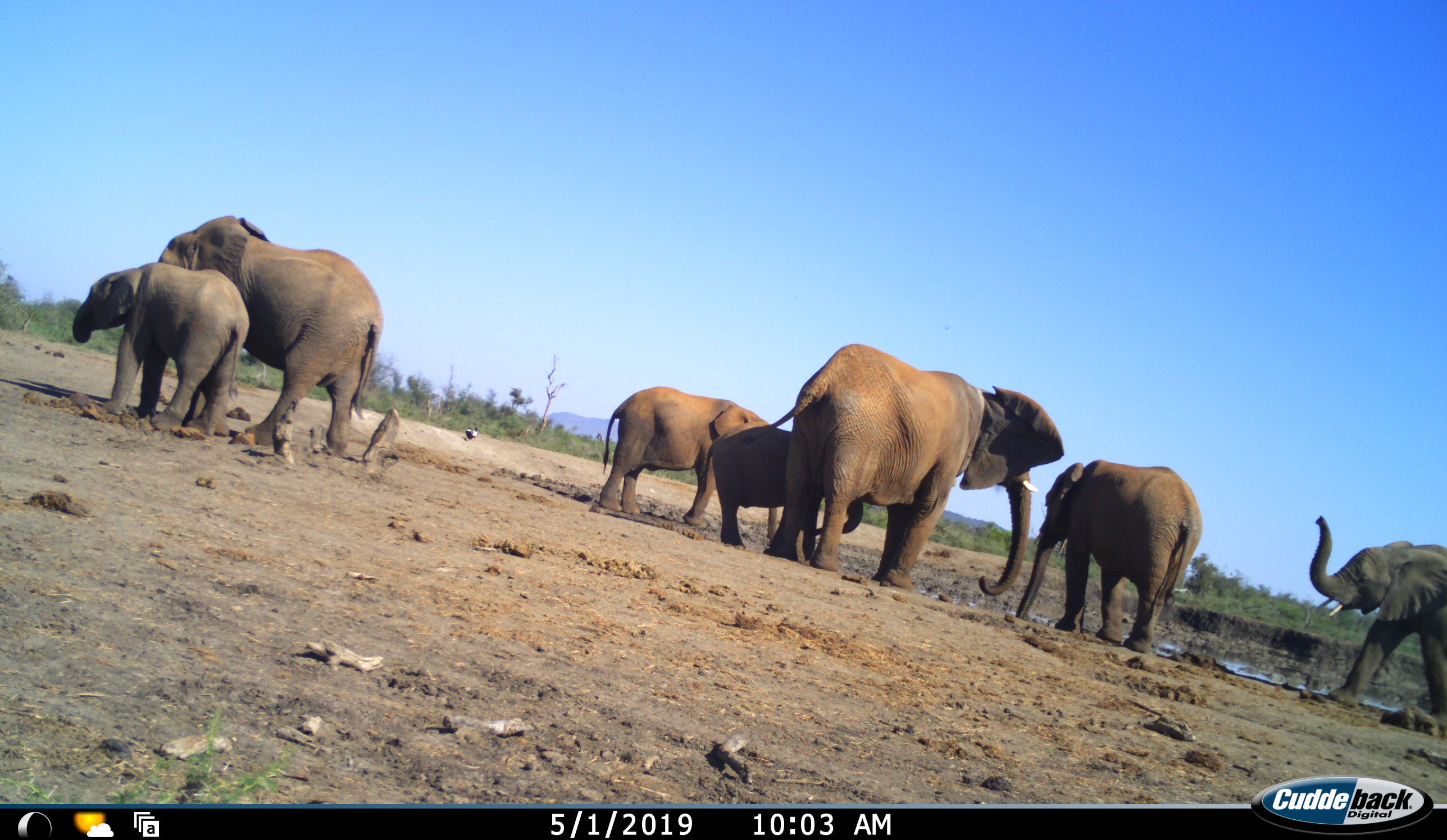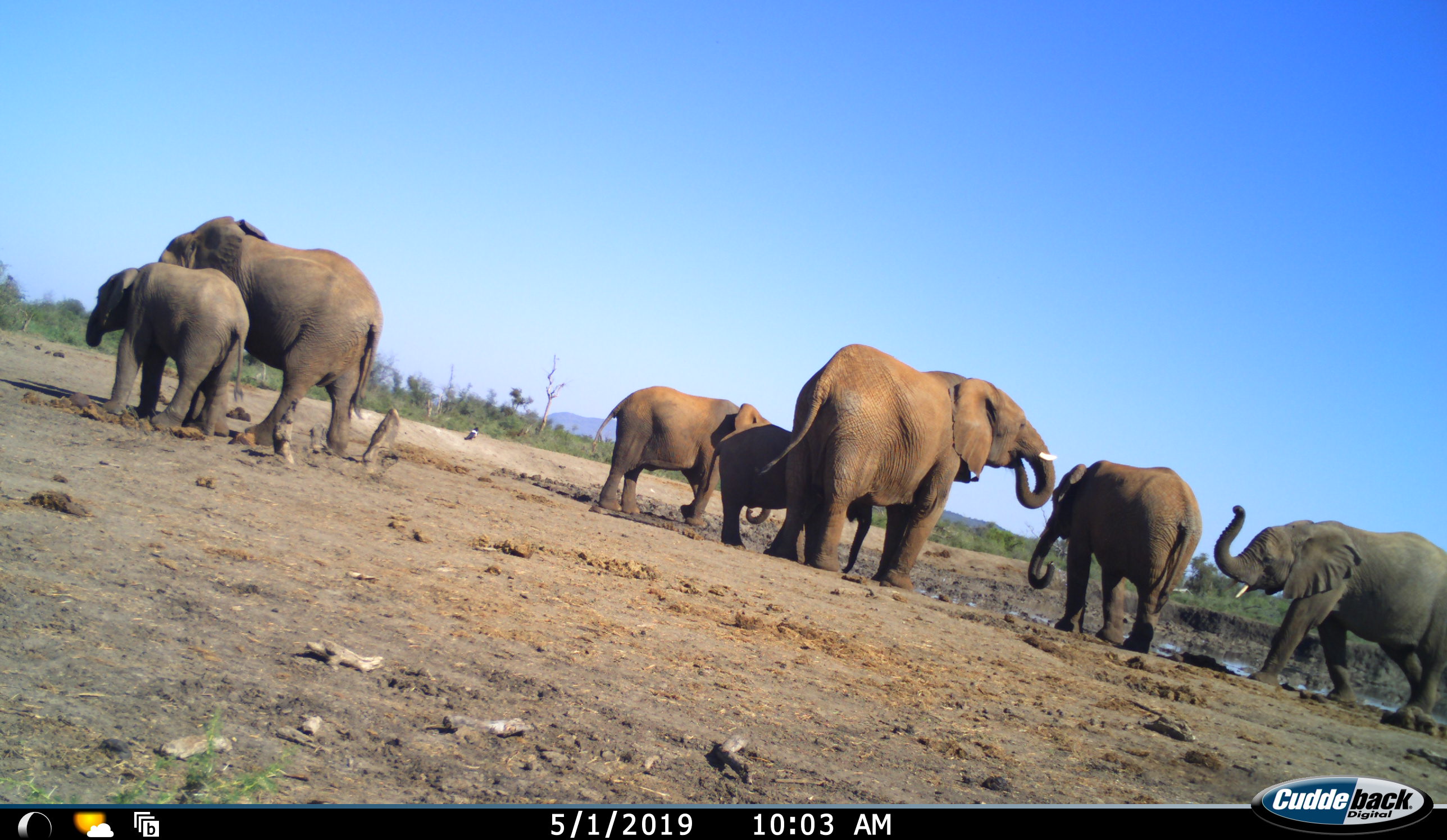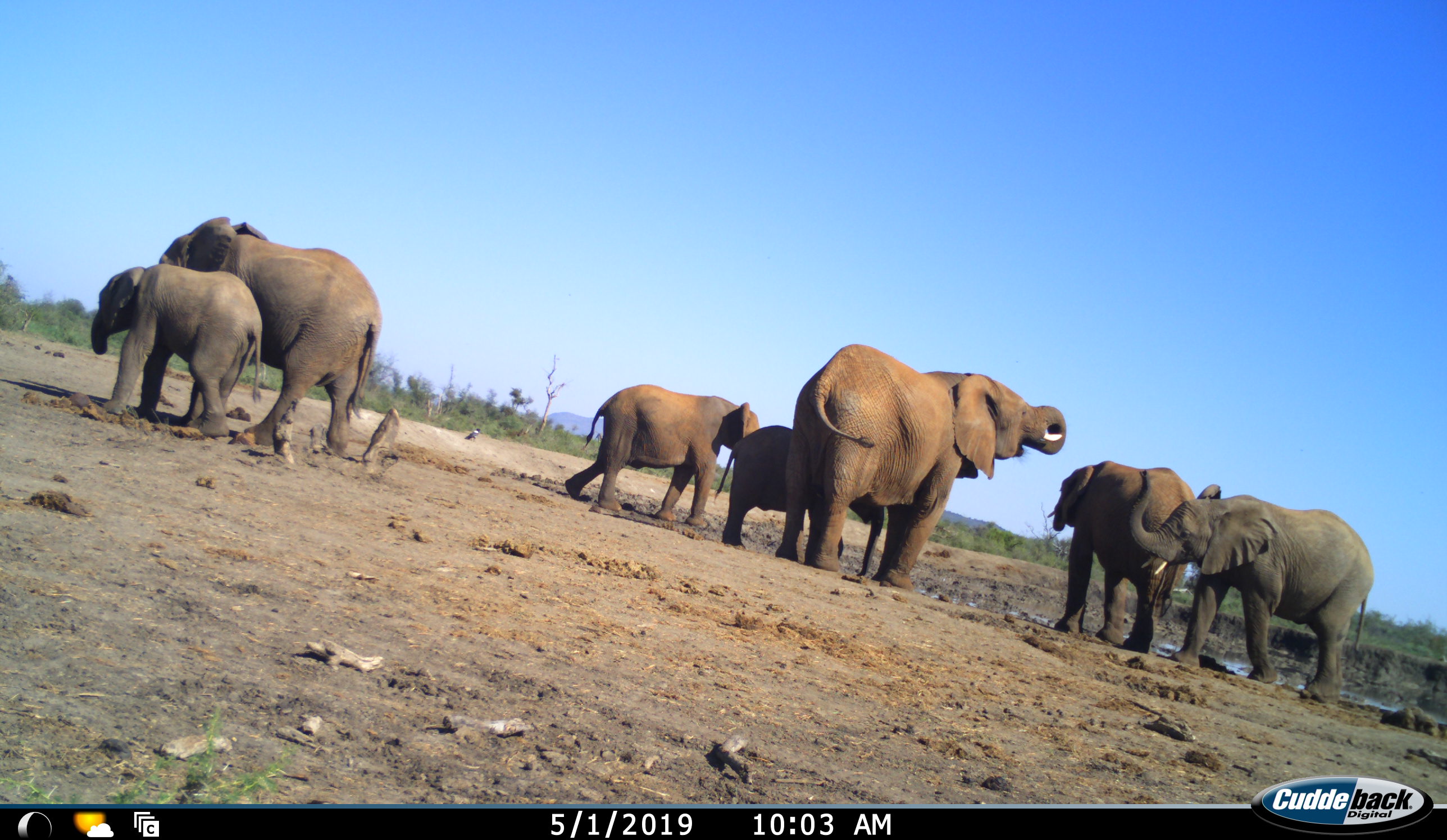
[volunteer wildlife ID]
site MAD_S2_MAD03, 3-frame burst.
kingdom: Animalia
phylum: Chordata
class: Mammalia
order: Proboscidea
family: Elephantidae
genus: Loxodonta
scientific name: Loxodonta africana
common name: african bush elephant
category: elephant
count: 7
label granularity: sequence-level